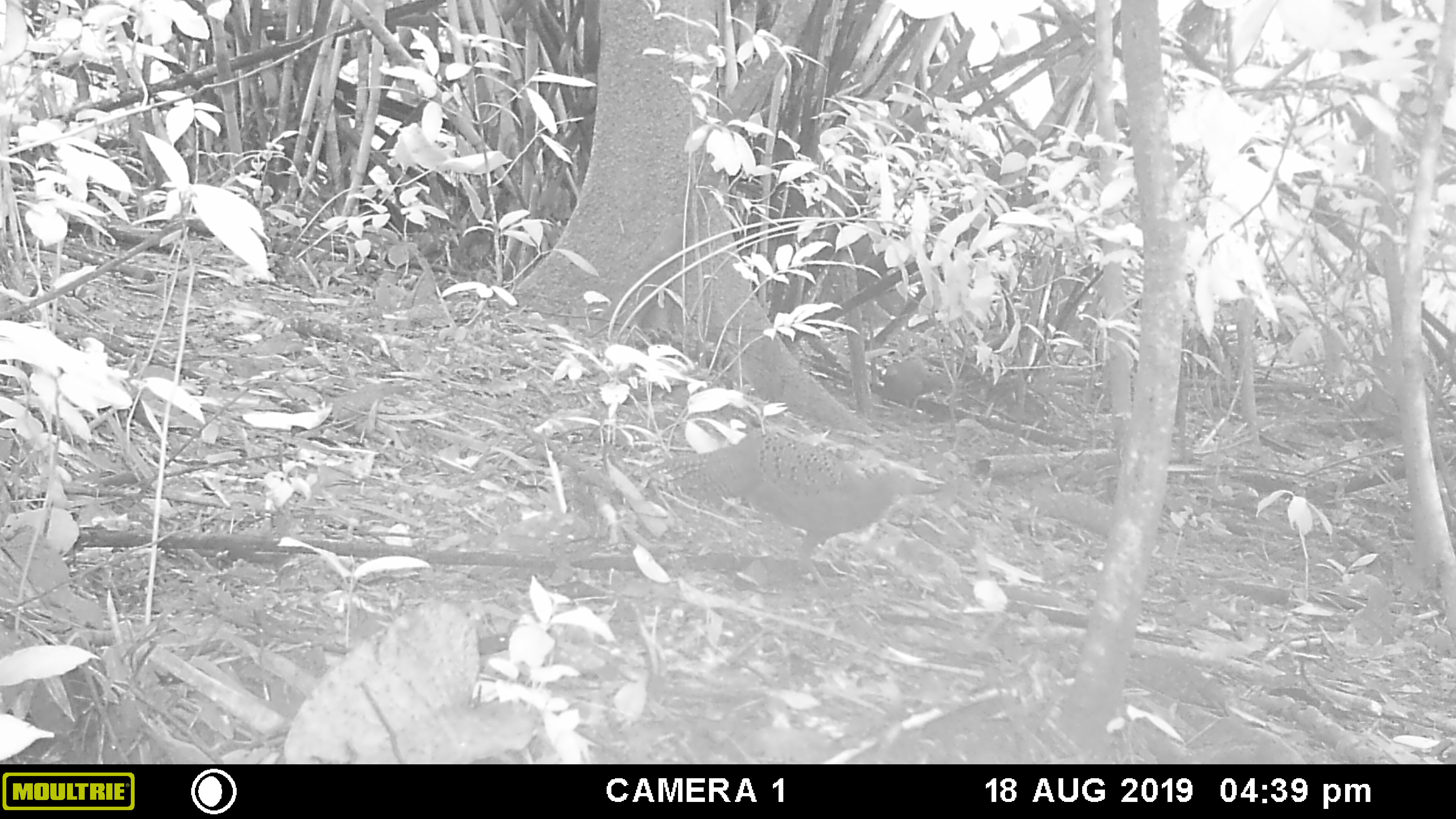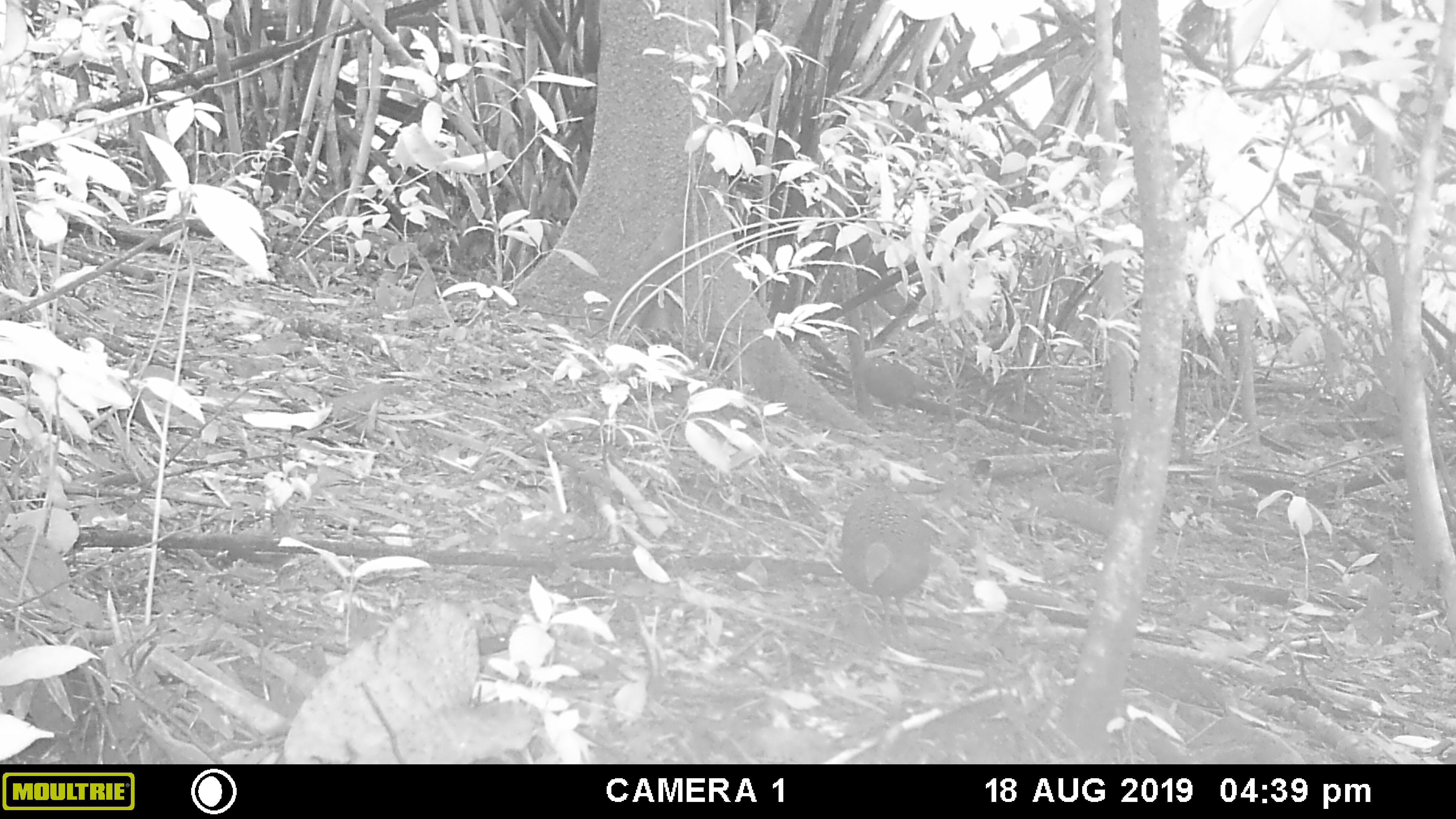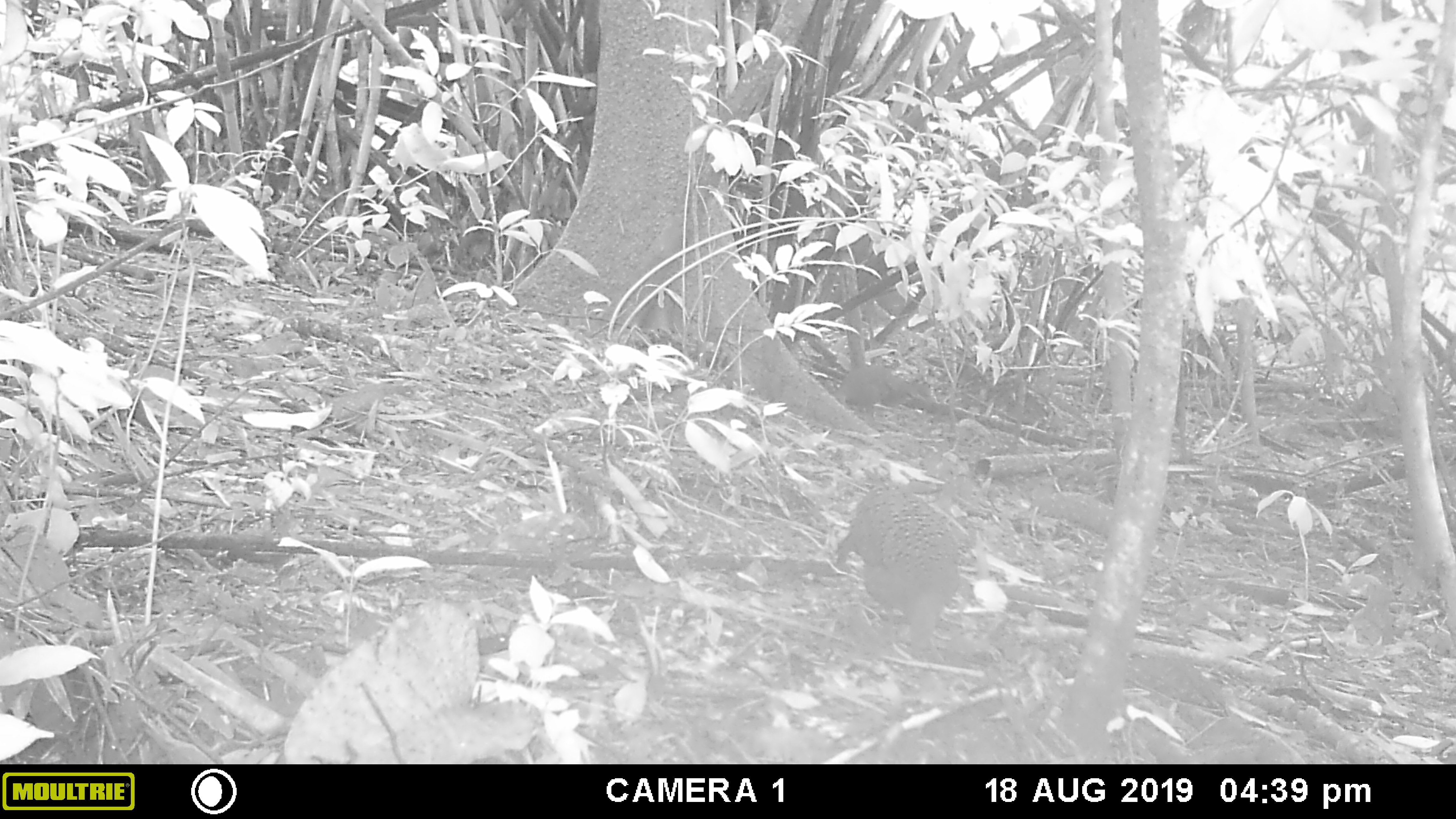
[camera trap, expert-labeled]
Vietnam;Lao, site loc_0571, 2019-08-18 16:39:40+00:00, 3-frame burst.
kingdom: Animalia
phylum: Chordata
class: Aves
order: Galliformes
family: Phasianidae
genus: Polyplectron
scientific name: Polyplectron bicalcaratum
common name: gray peacock-pheasant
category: grey peacock pheasant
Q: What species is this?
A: Grey peacock pheasant (gray peacock-pheasant) (Polyplectron bicalcaratum).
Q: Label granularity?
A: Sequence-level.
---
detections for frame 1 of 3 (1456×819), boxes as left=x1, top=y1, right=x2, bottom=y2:
grey peacock pheasant: left=644, top=431, right=945, bottom=588; left=883, top=361, right=949, bottom=425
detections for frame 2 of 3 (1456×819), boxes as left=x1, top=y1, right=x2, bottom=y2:
grey peacock pheasant: left=839, top=465, right=931, bottom=640; left=860, top=353, right=943, bottom=416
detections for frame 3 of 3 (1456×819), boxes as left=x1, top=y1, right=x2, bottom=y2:
grey peacock pheasant: left=833, top=483, right=960, bottom=664; left=835, top=366, right=931, bottom=425